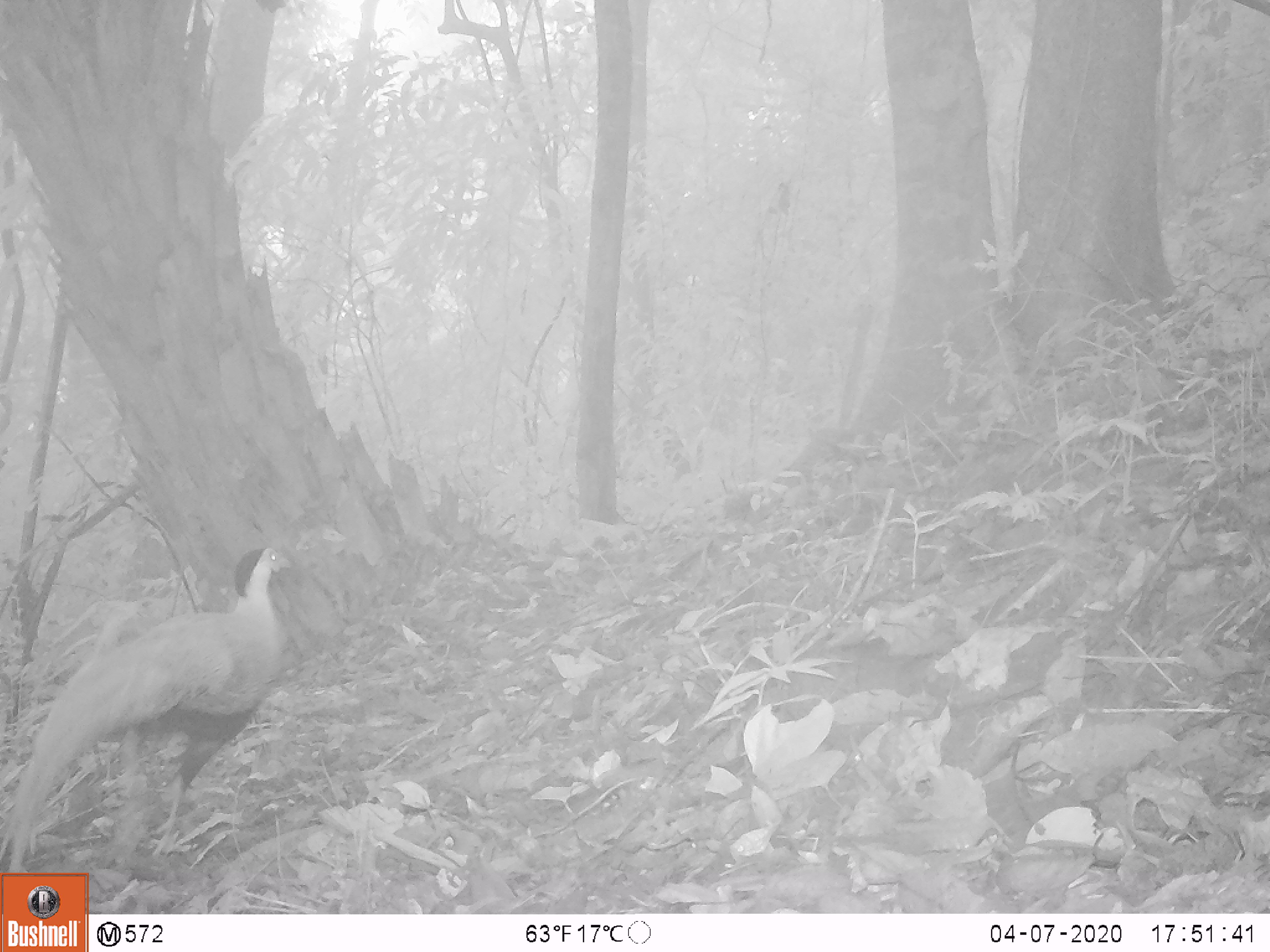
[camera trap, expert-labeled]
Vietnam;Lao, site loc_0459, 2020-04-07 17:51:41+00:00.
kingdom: Animalia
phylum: Chordata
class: Aves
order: Galliformes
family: Phasianidae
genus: Lophura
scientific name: Lophura nycthemera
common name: silver pheasant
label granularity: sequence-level